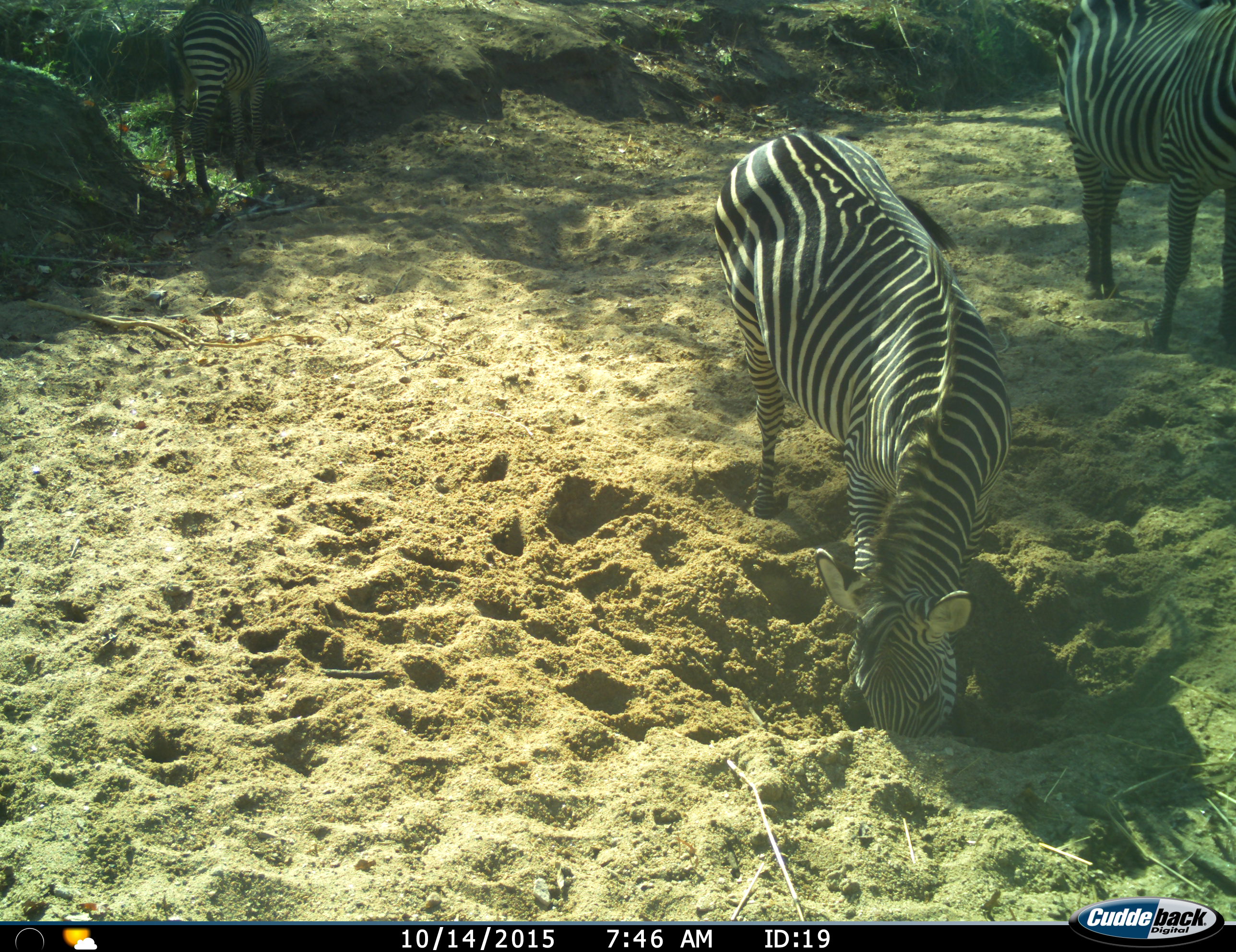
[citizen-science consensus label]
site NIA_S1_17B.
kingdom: Animalia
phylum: Chordata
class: Mammalia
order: Perissodactyla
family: Equidae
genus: Equus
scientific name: Equus quagga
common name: plains zebra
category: zebraplains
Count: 3.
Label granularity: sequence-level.